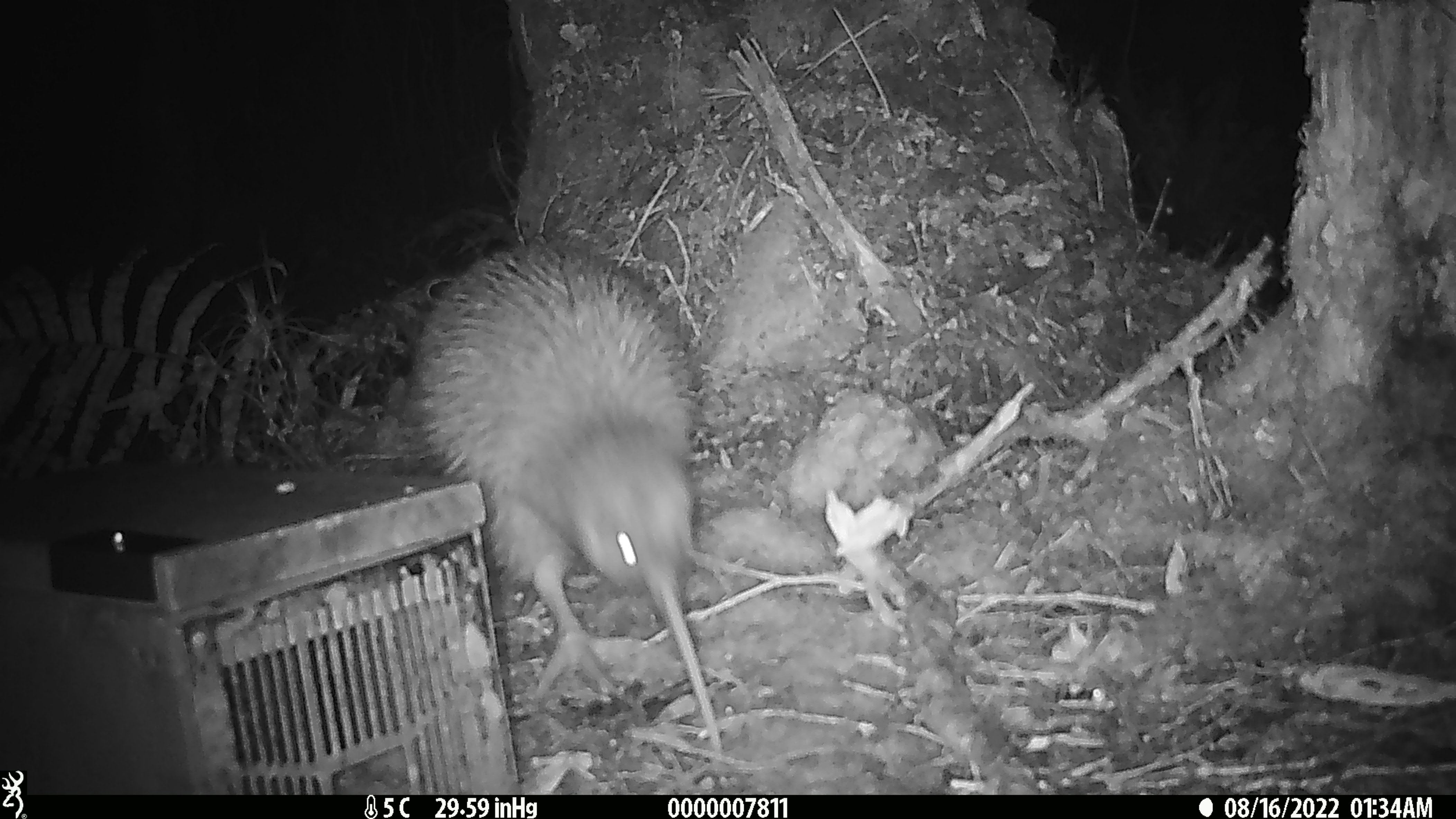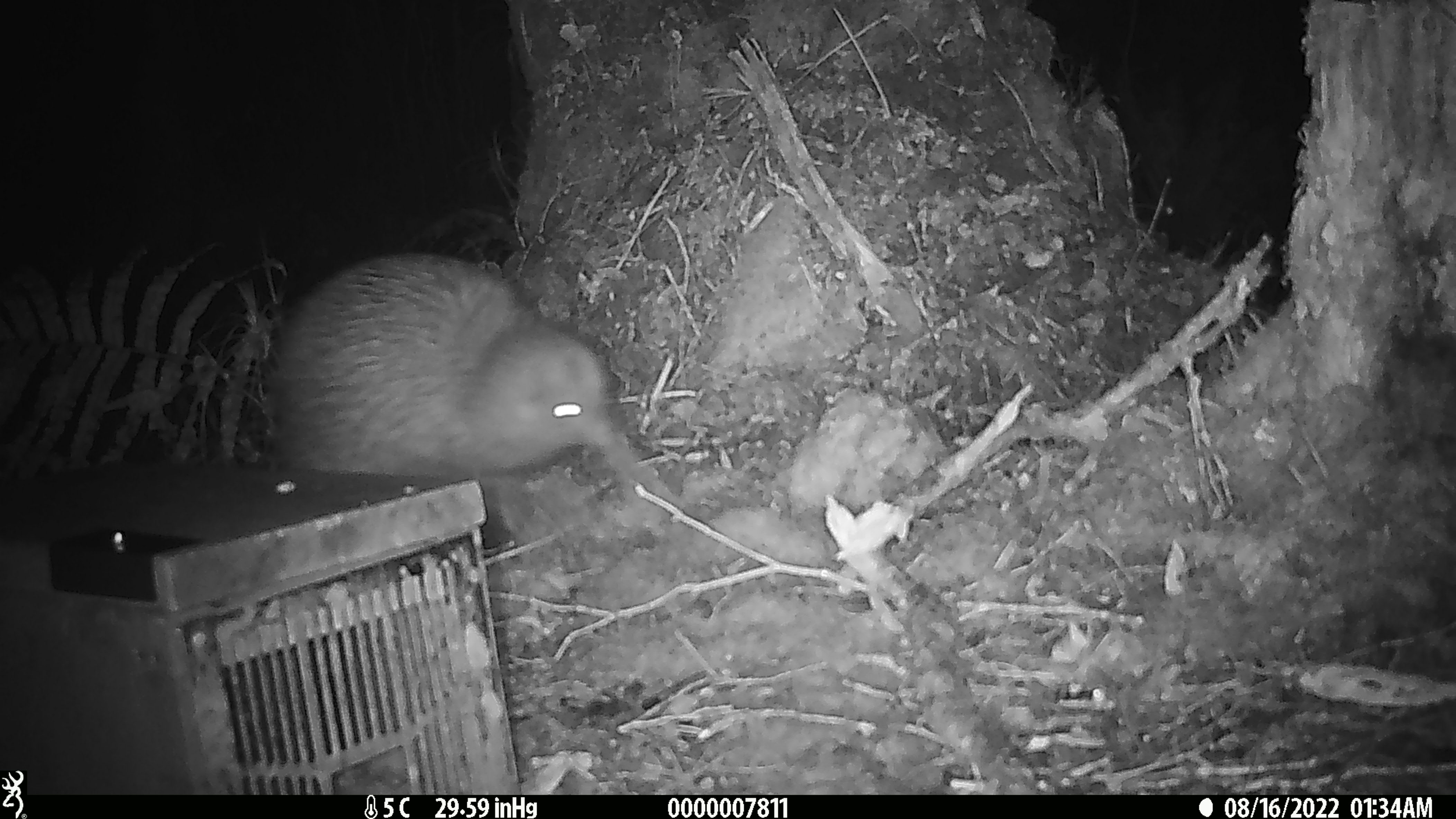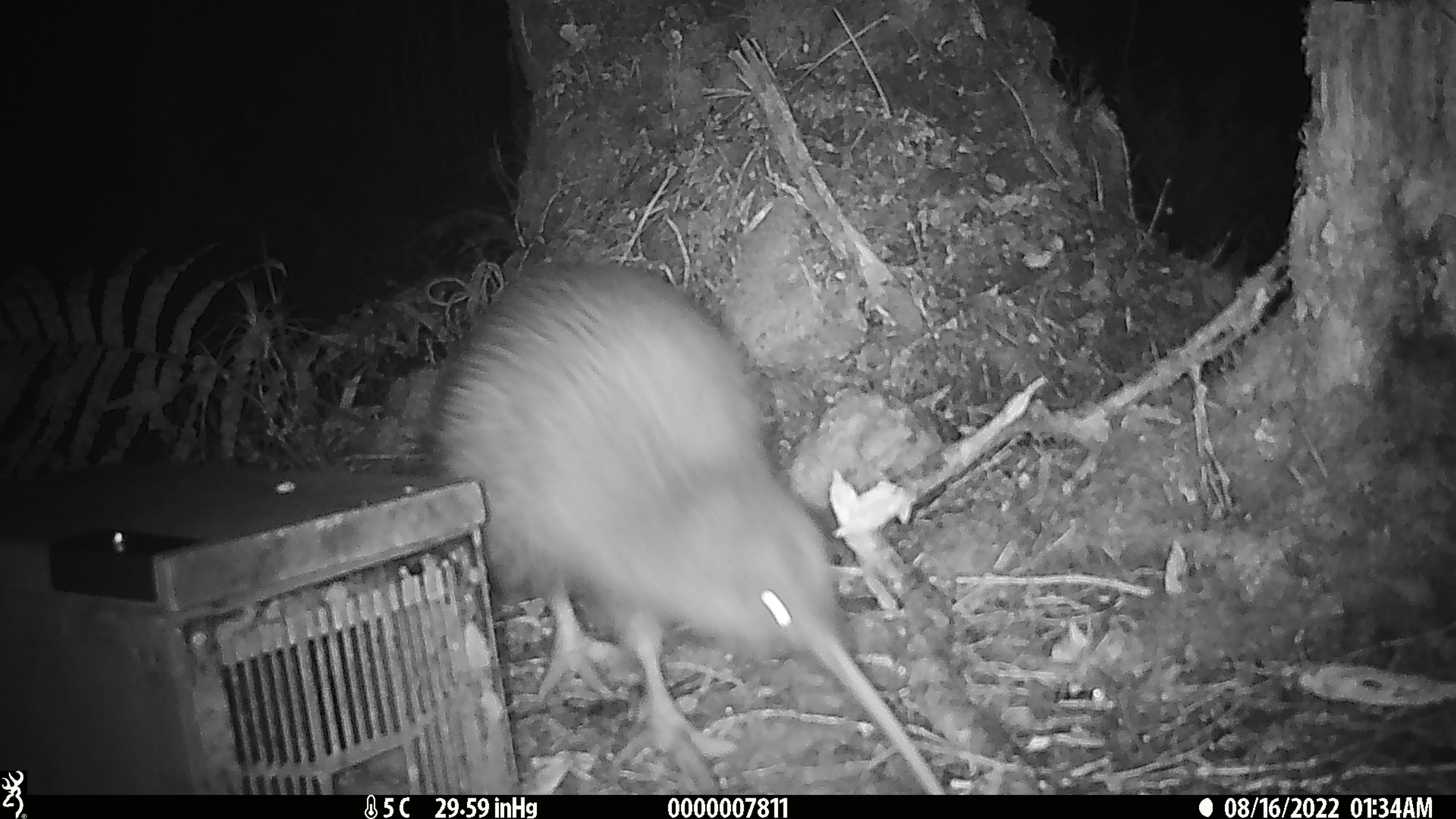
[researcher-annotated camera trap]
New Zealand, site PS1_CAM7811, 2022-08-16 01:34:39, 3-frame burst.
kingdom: Animalia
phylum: Chordata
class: Aves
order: Apterygiformes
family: Apterygidae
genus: Apteryx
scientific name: Apteryx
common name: kiwi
Kiwi (Apteryx).